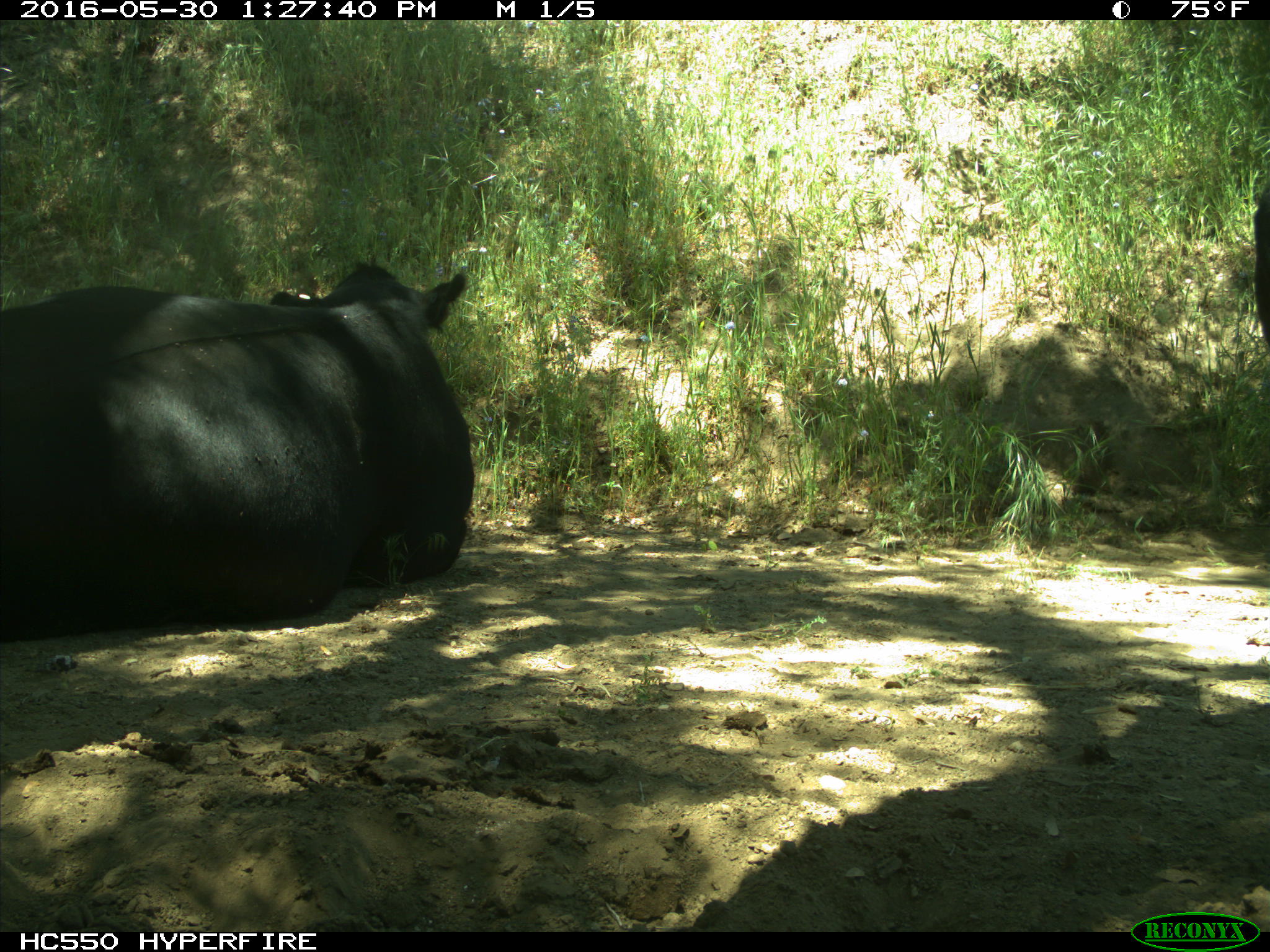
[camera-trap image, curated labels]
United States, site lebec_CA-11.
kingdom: Animalia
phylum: Chordata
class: Mammalia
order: Artiodactyla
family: Bovidae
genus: Bos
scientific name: Bos taurus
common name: domestic cow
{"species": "Bos taurus (domestic cow)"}